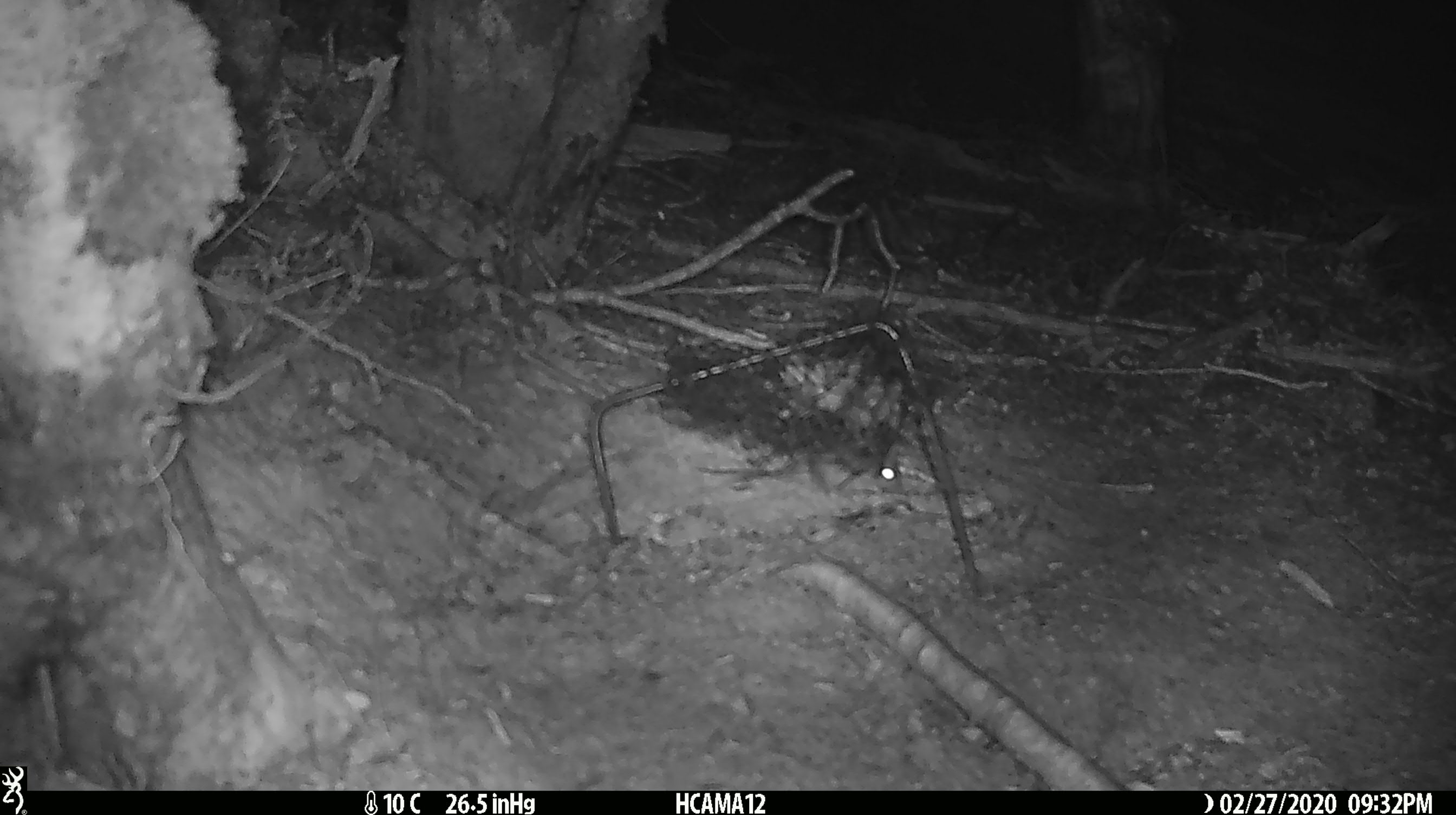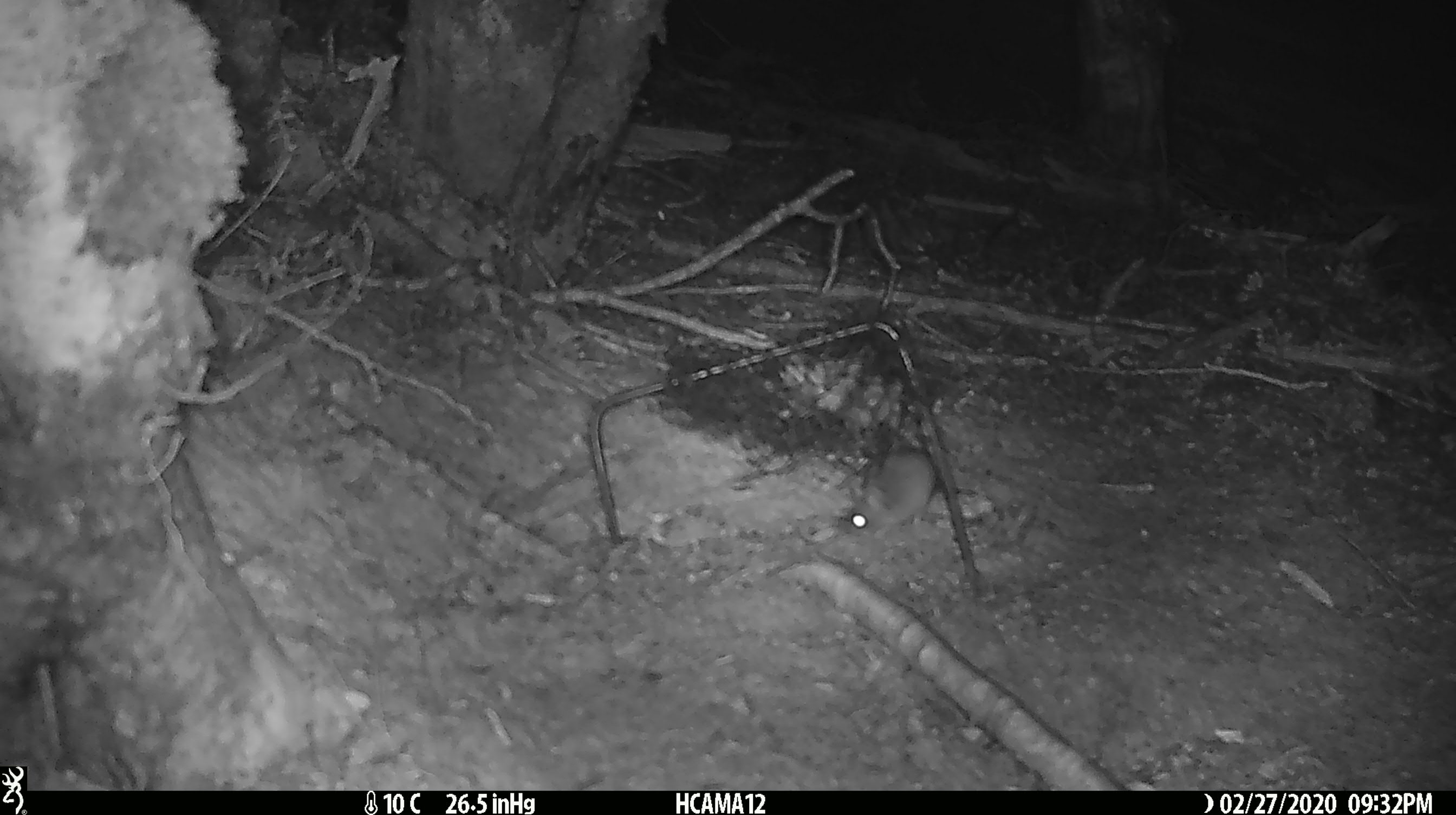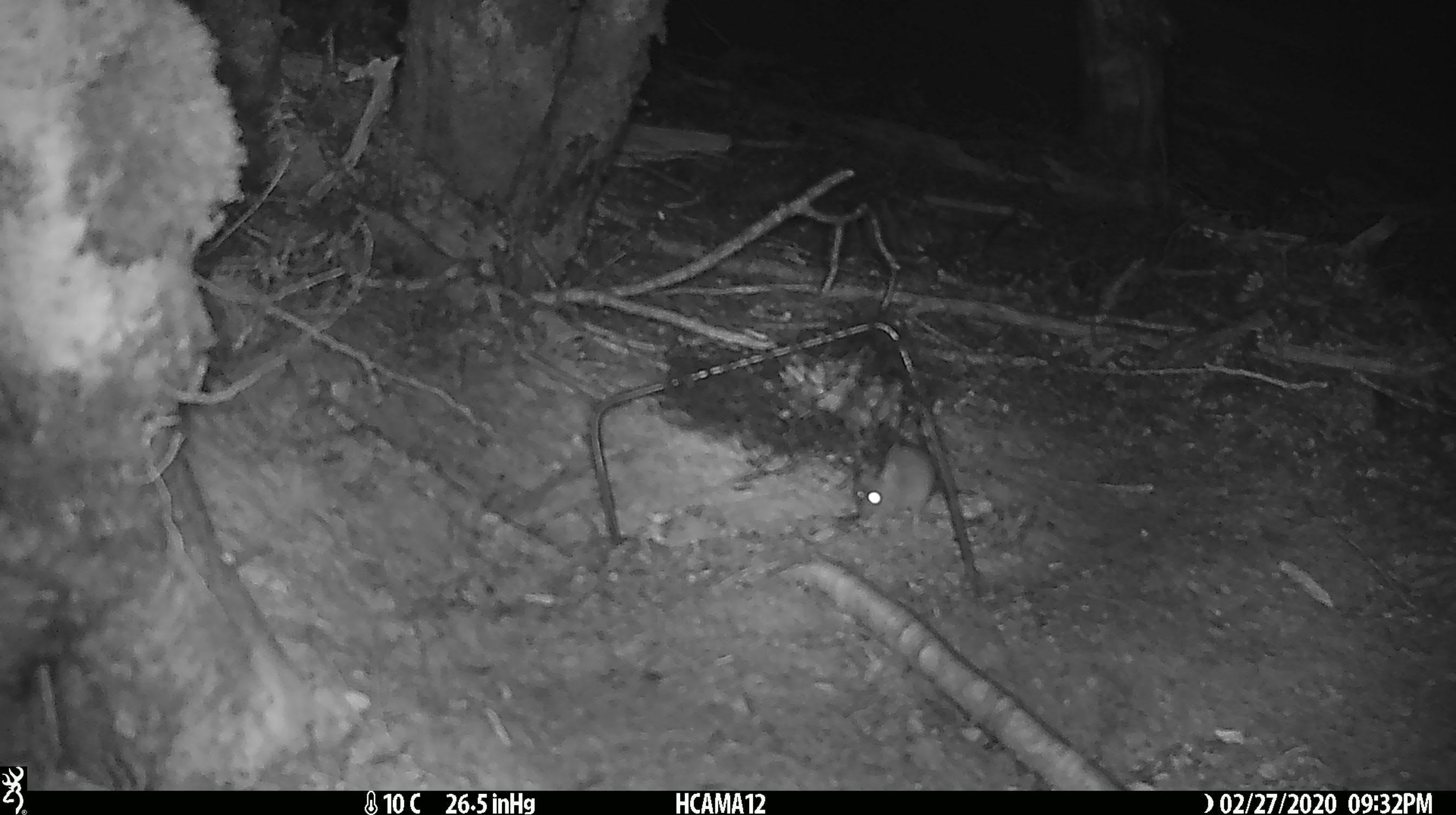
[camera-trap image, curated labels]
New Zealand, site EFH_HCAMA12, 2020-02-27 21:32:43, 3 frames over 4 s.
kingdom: Animalia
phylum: Chordata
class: Mammalia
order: Rodentia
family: Muridae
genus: Mus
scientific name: Mus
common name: mouse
Mouse (Mus).